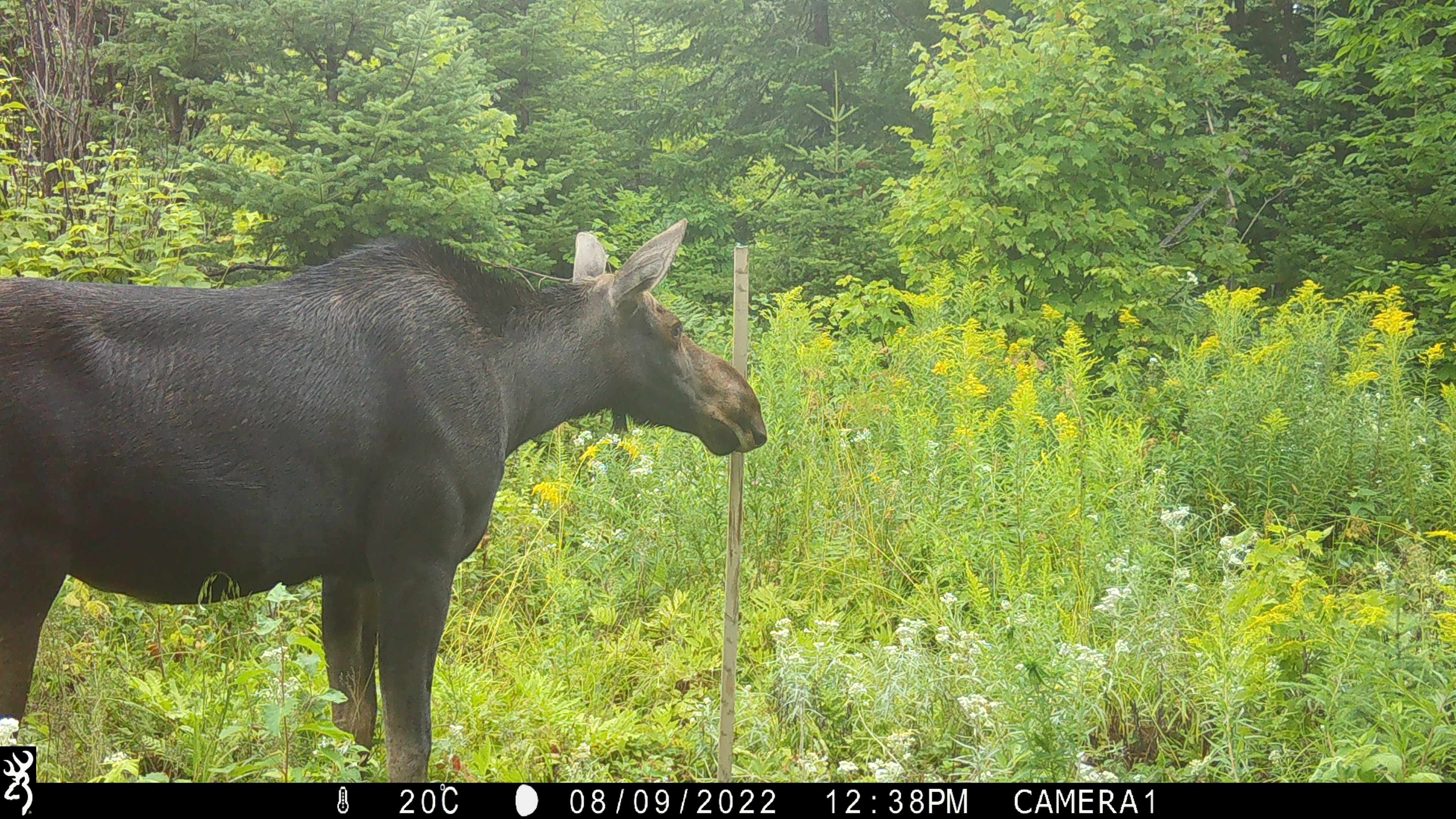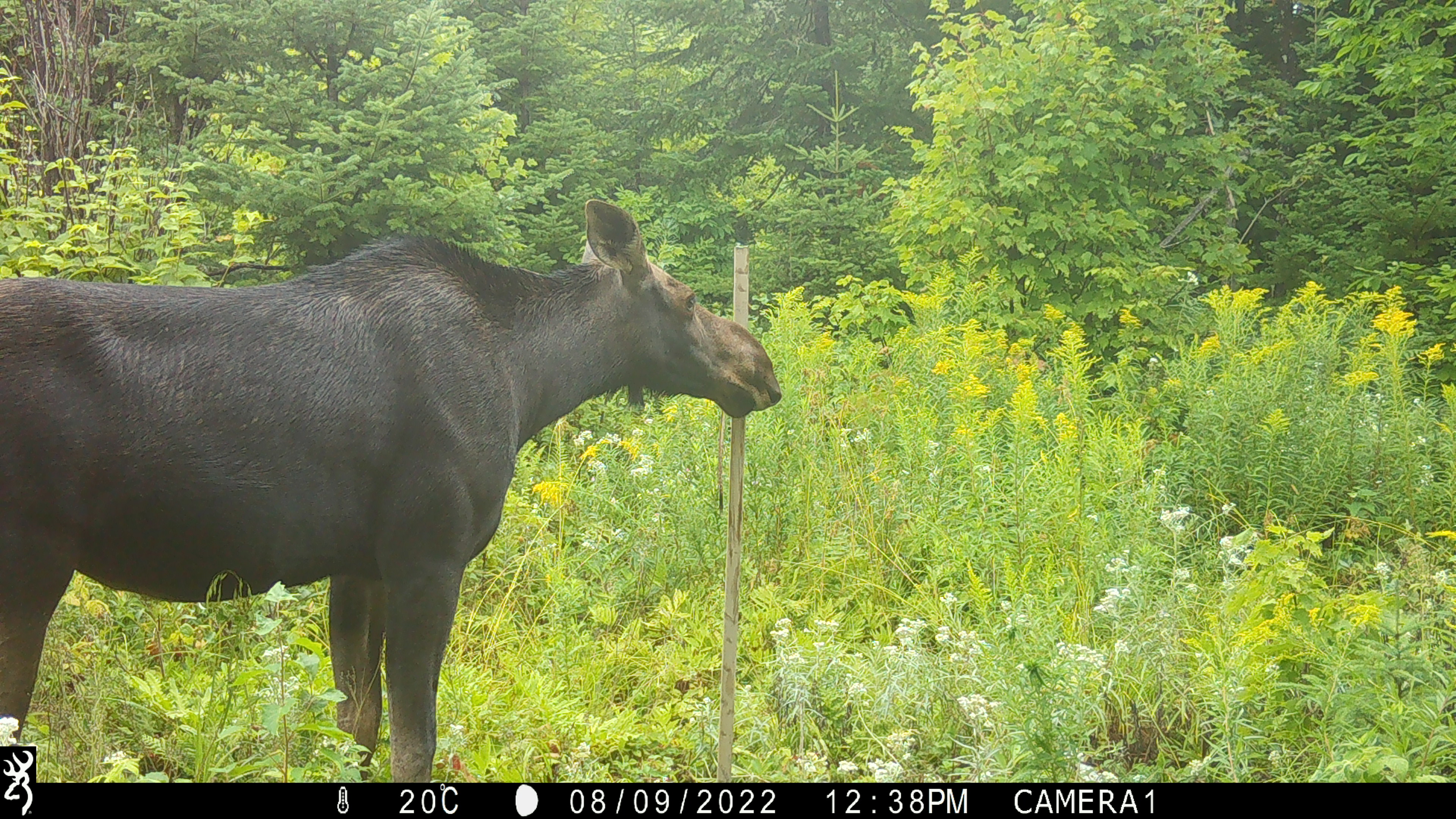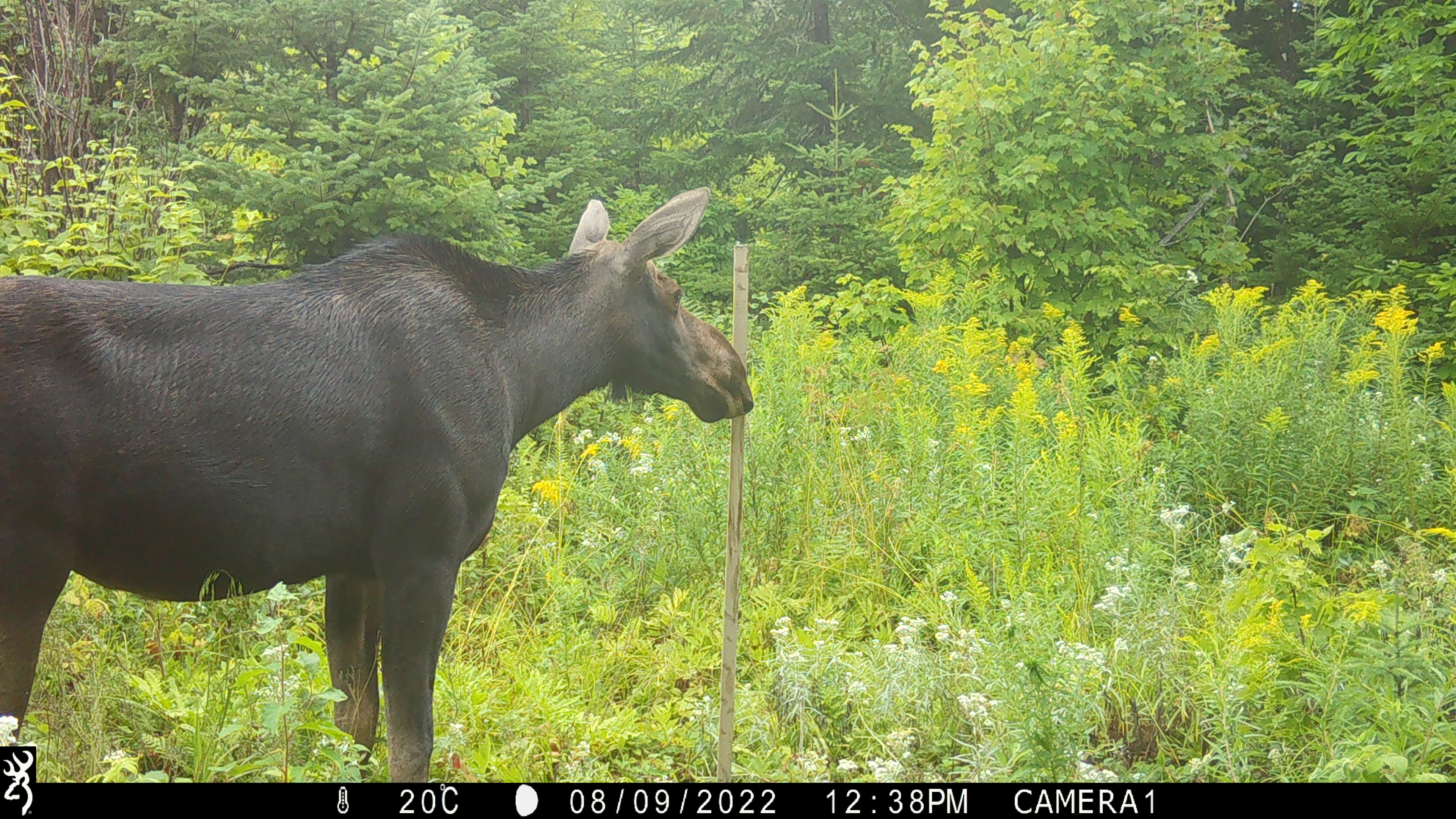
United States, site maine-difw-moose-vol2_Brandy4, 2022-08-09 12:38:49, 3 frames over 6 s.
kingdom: Animalia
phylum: Chordata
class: Mammalia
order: Artiodactyla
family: Cervidae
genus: Alces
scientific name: Alces alces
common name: moose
Moose (Alces alces).